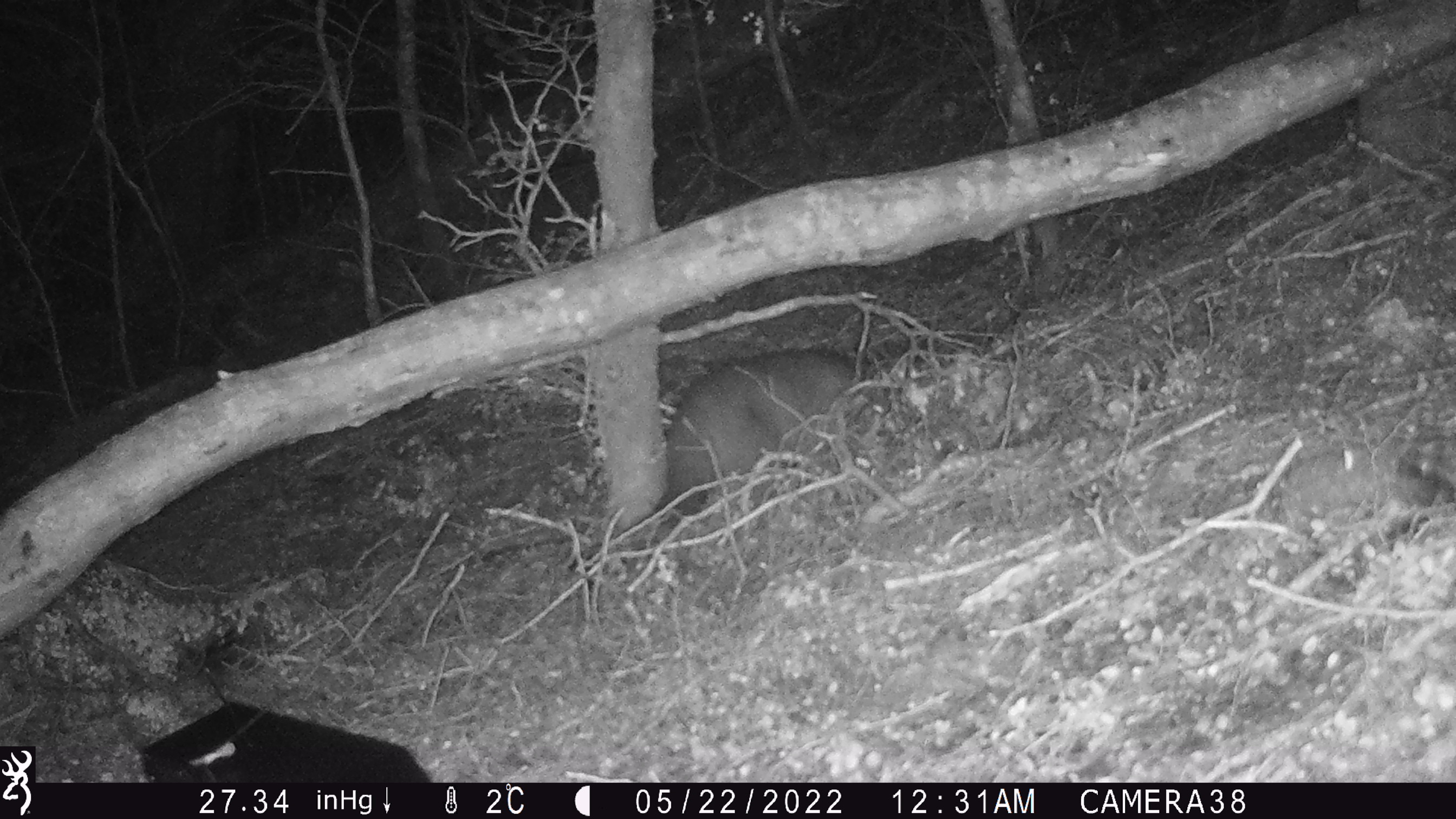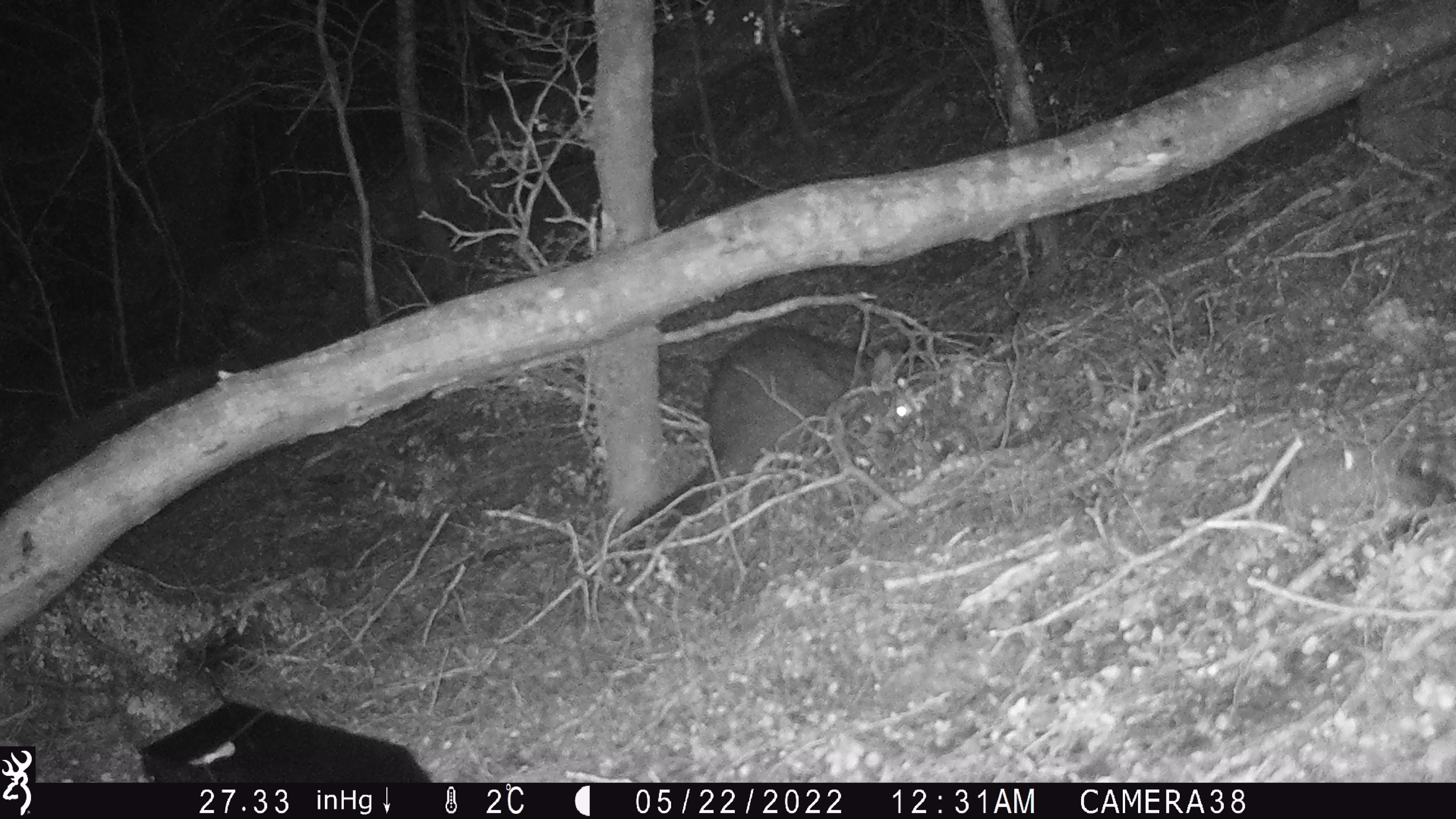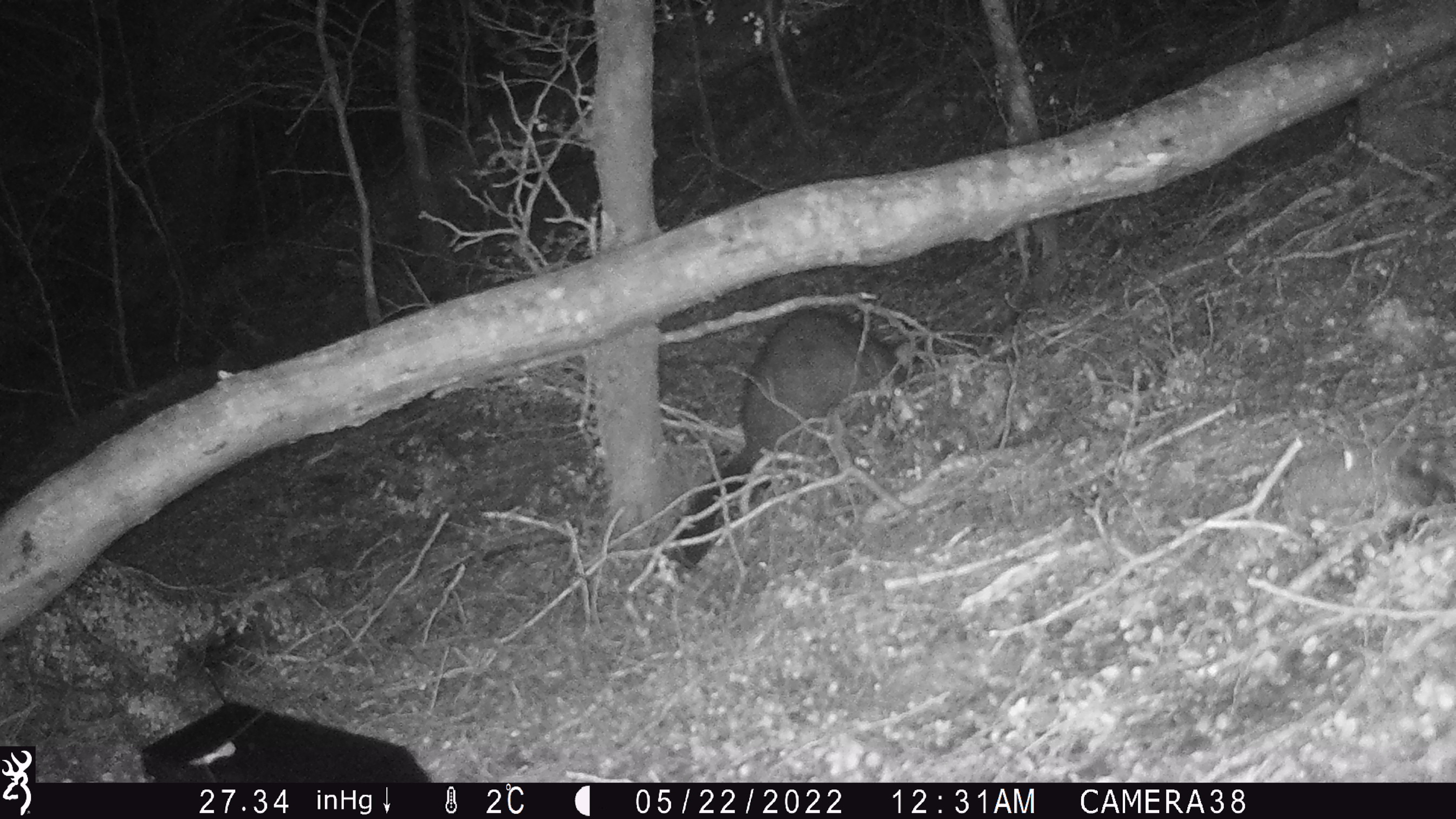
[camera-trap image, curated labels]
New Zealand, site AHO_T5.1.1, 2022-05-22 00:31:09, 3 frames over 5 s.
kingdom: Animalia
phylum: Chordata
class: Mammalia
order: Diprotodontia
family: Phalangeridae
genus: Trichosurus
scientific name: Trichosurus vulpecula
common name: common brushtail possum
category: possum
Possum (common brushtail possum) (Trichosurus vulpecula).